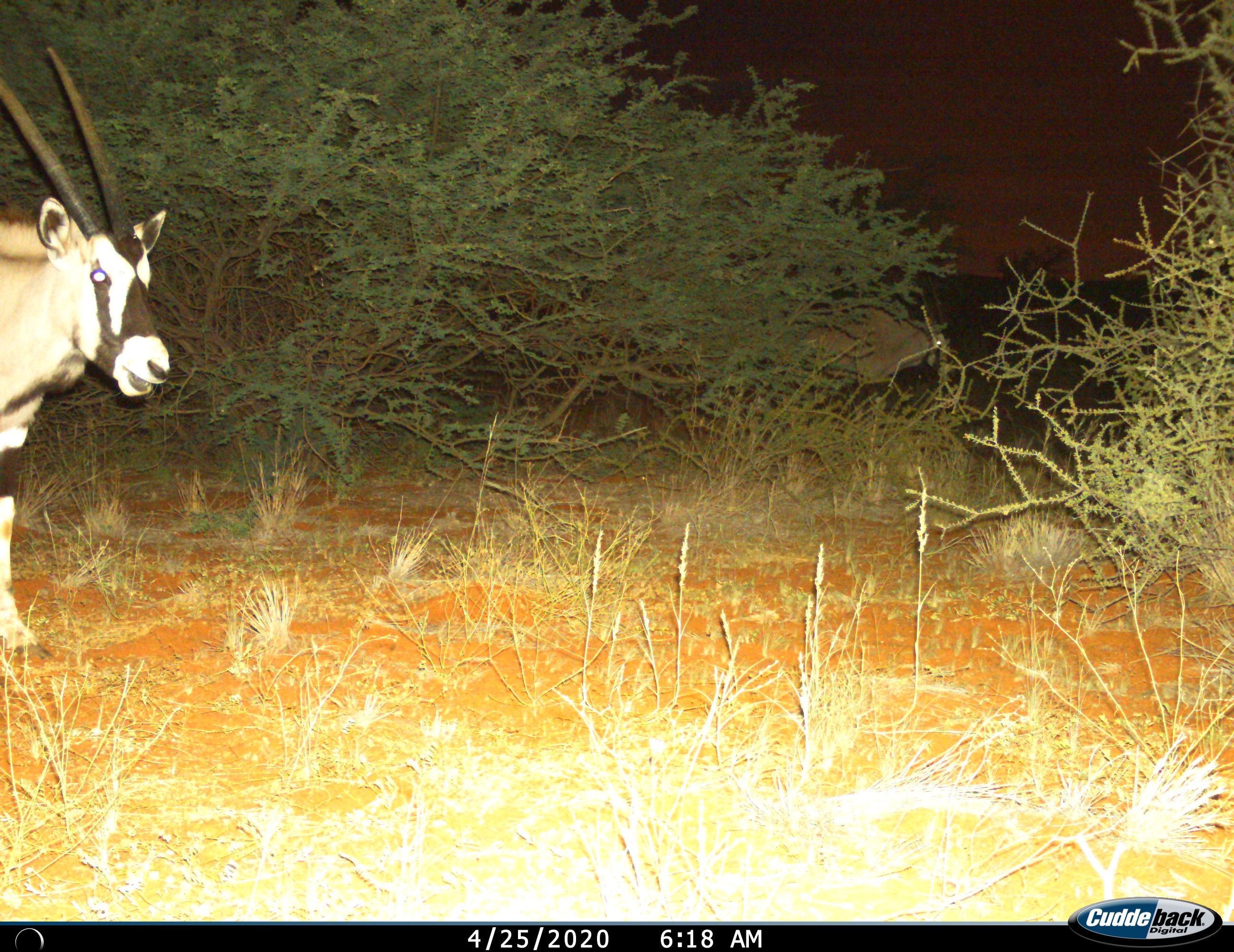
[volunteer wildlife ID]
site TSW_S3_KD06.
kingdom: Animalia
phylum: Chordata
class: Mammalia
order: Artiodactyla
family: Bovidae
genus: Oryx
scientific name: Oryx gazella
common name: gemsbok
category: oryx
Oryx (gemsbok) (Oryx gazella), count 2. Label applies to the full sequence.